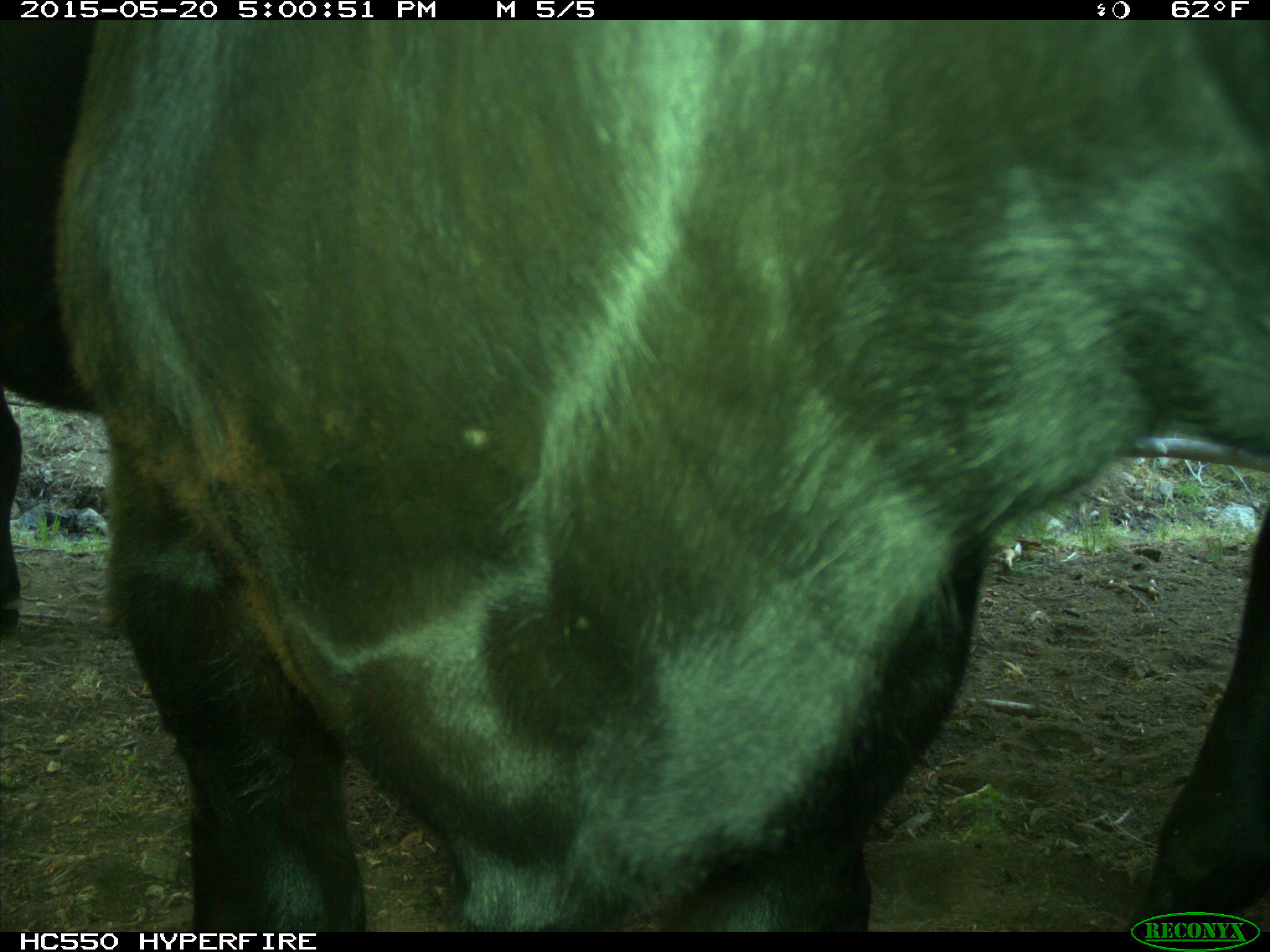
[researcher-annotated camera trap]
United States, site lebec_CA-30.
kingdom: Animalia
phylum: Chordata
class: Mammalia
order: Artiodactyla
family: Bovidae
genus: Bos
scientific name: Bos taurus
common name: domestic cow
Bos taurus (domestic cow).